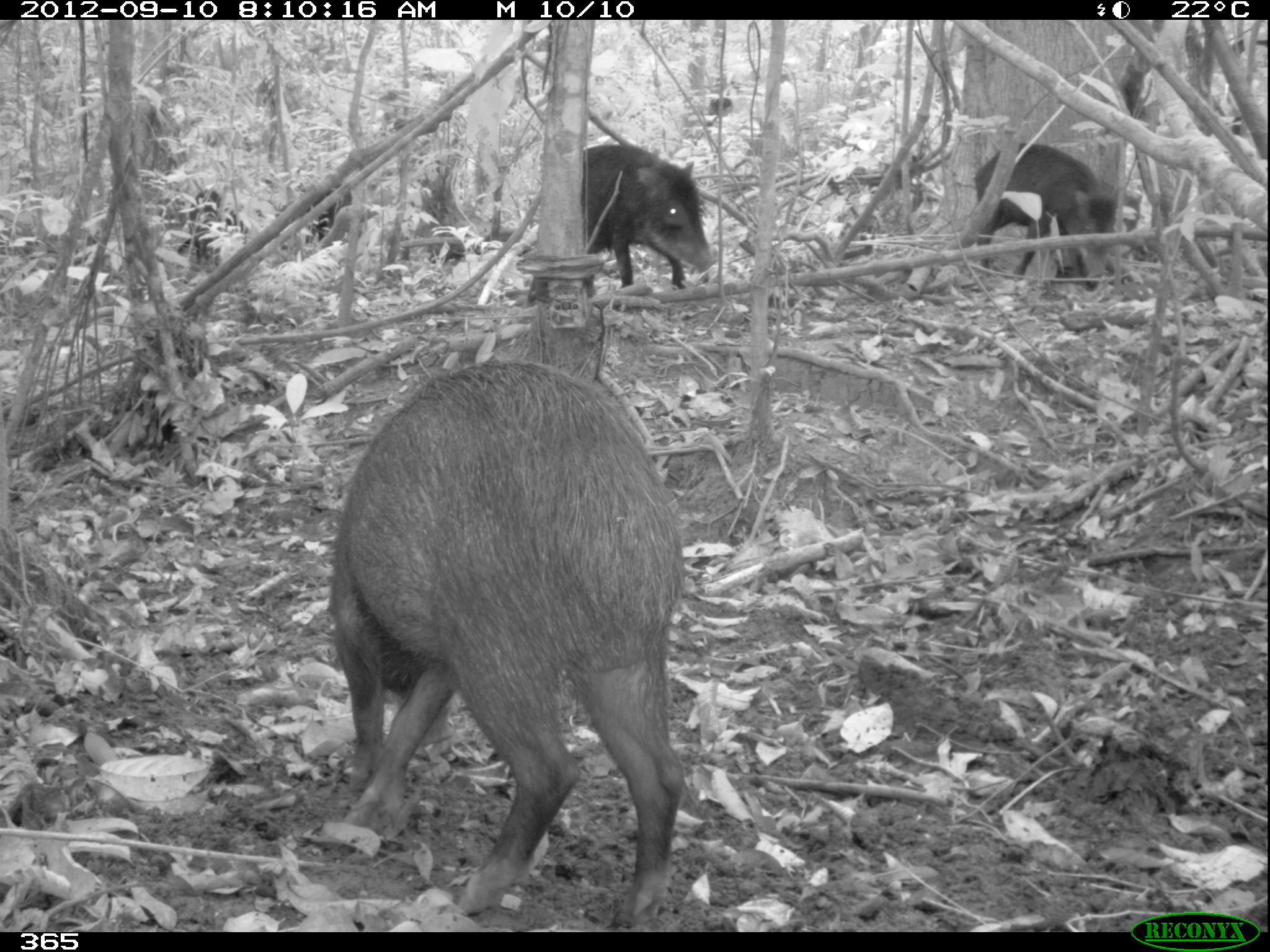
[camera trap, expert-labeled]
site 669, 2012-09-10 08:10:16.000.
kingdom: Animalia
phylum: Chordata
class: Mammalia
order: Artiodactyla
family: Tayassuidae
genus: Tayassu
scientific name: Tayassu pecari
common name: white-lipped peccary